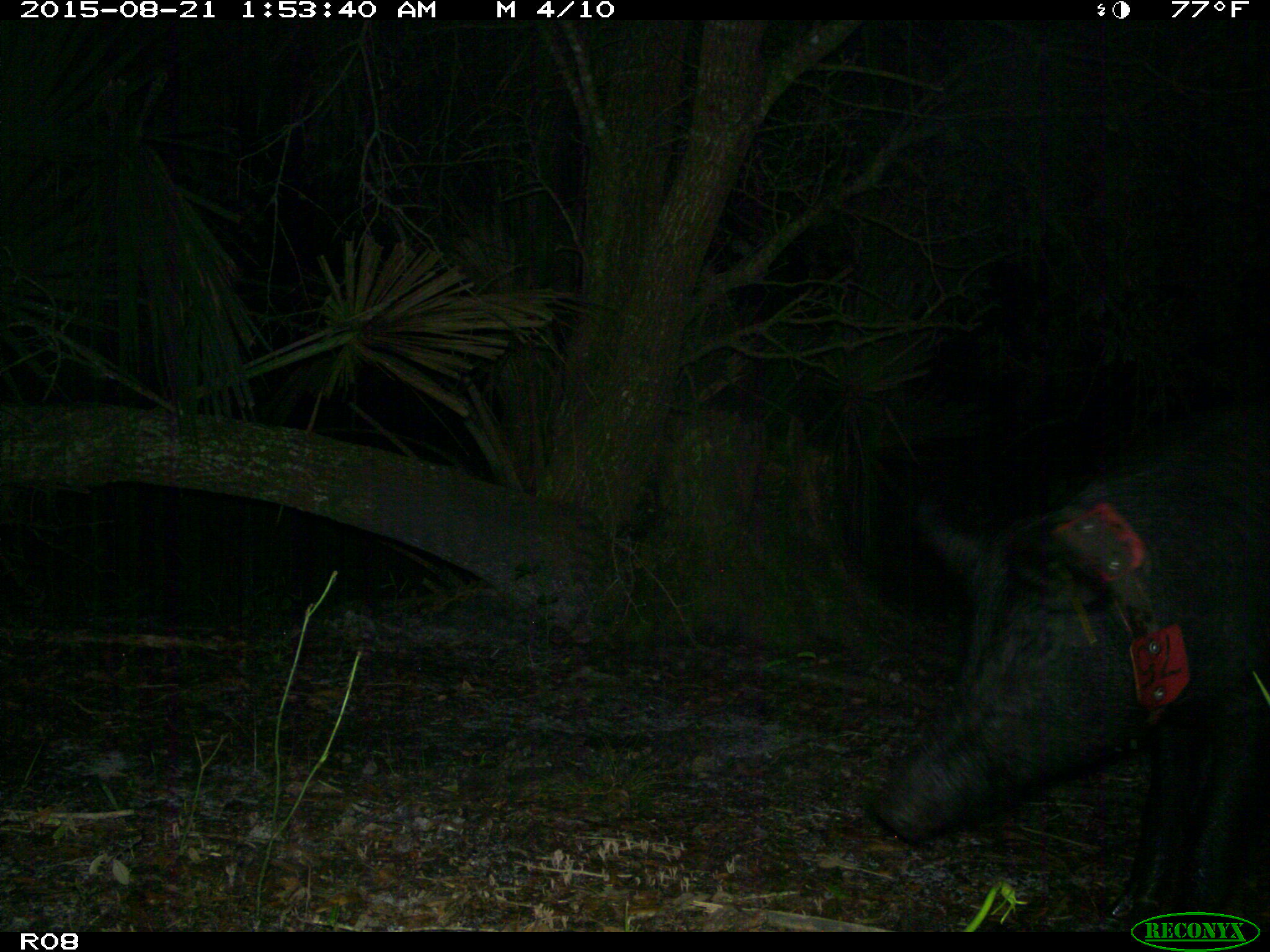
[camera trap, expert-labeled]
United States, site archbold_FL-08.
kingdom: Animalia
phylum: Chordata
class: Mammalia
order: Artiodactyla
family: Suidae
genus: Sus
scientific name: Sus scrofa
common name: wild boar